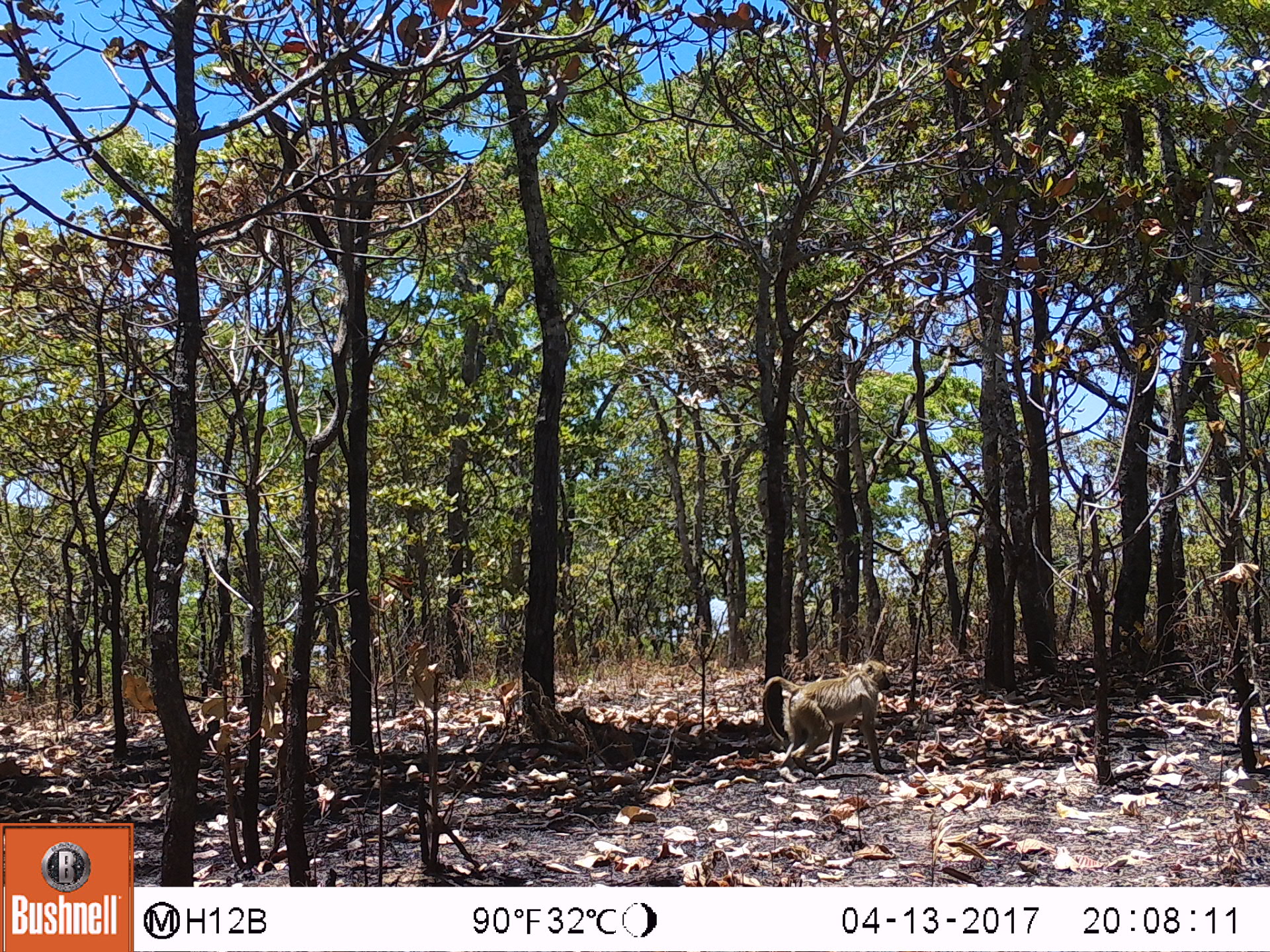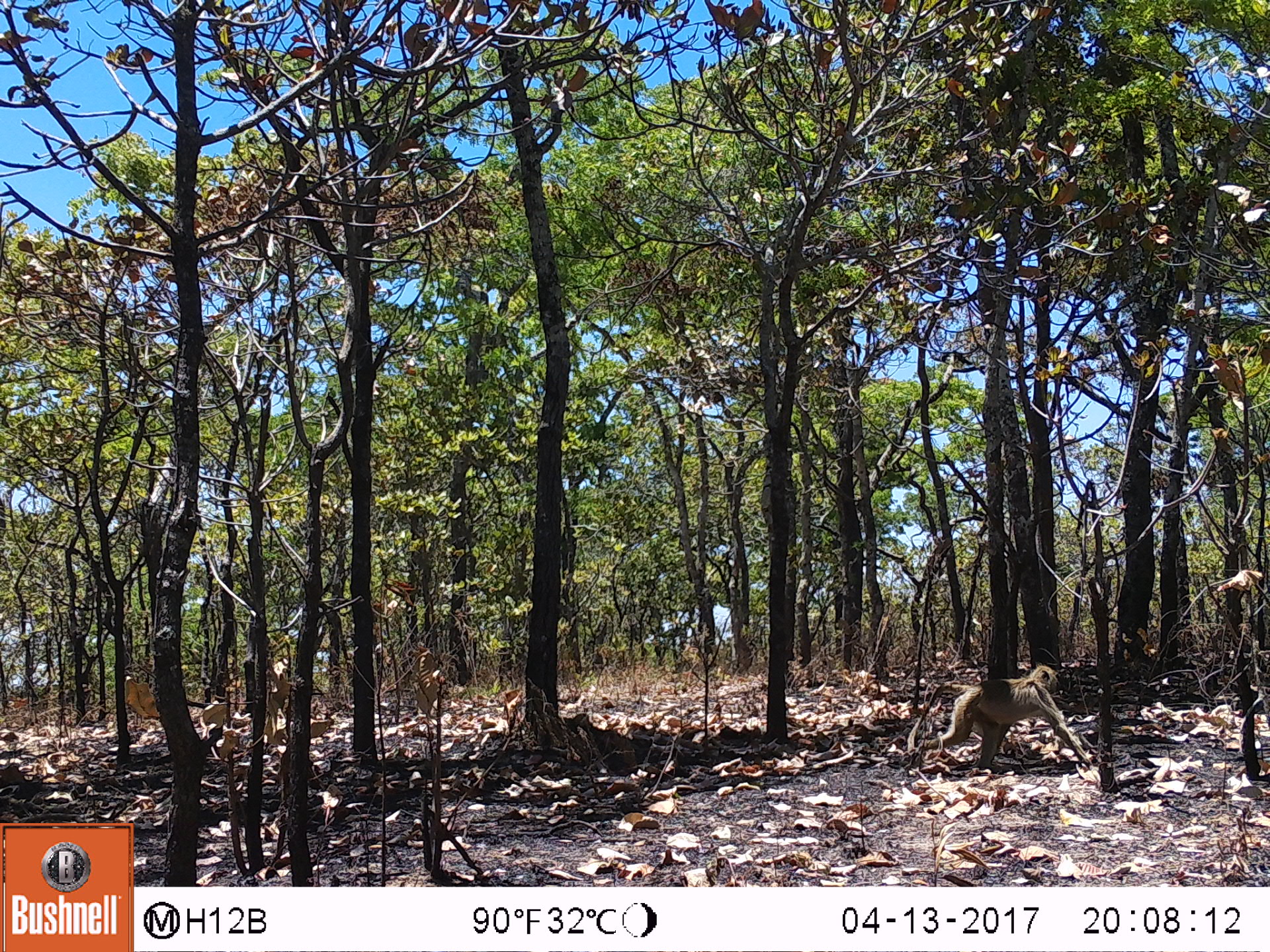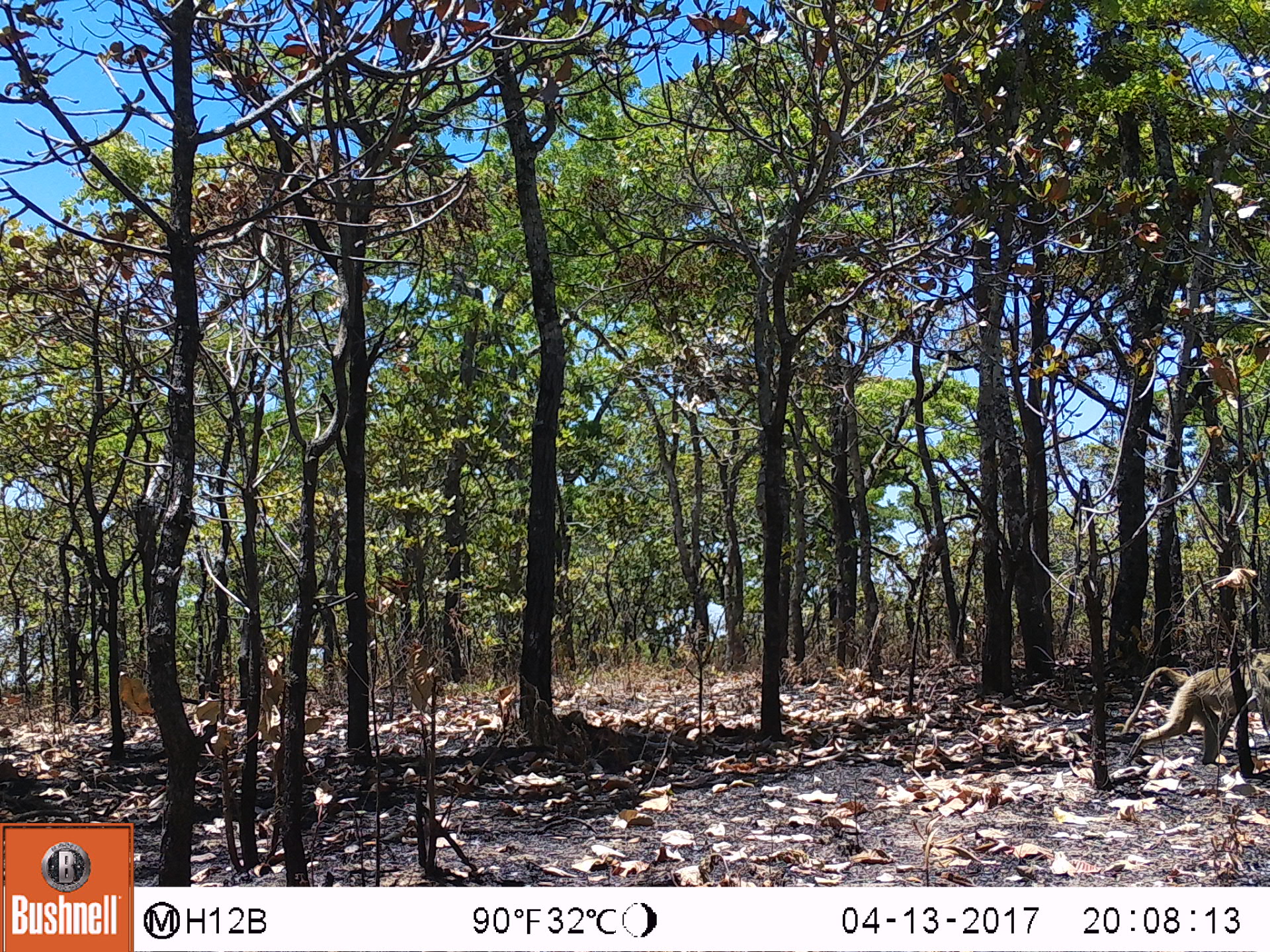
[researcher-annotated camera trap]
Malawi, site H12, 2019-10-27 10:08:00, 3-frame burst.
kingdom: Animalia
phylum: Chordata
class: Mammalia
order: Primates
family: Cercopithecidae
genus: Papio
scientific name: Papio cynocephalus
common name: yellow baboon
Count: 1.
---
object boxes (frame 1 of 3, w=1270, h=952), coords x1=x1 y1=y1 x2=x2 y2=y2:
yellow baboon: x1=757 y1=665 x2=894 y2=777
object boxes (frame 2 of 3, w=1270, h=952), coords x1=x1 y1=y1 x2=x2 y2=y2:
yellow baboon: x1=900 y1=666 x2=1094 y2=769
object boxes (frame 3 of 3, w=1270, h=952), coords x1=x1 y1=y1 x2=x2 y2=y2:
yellow baboon: x1=1108 y1=651 x2=1262 y2=766